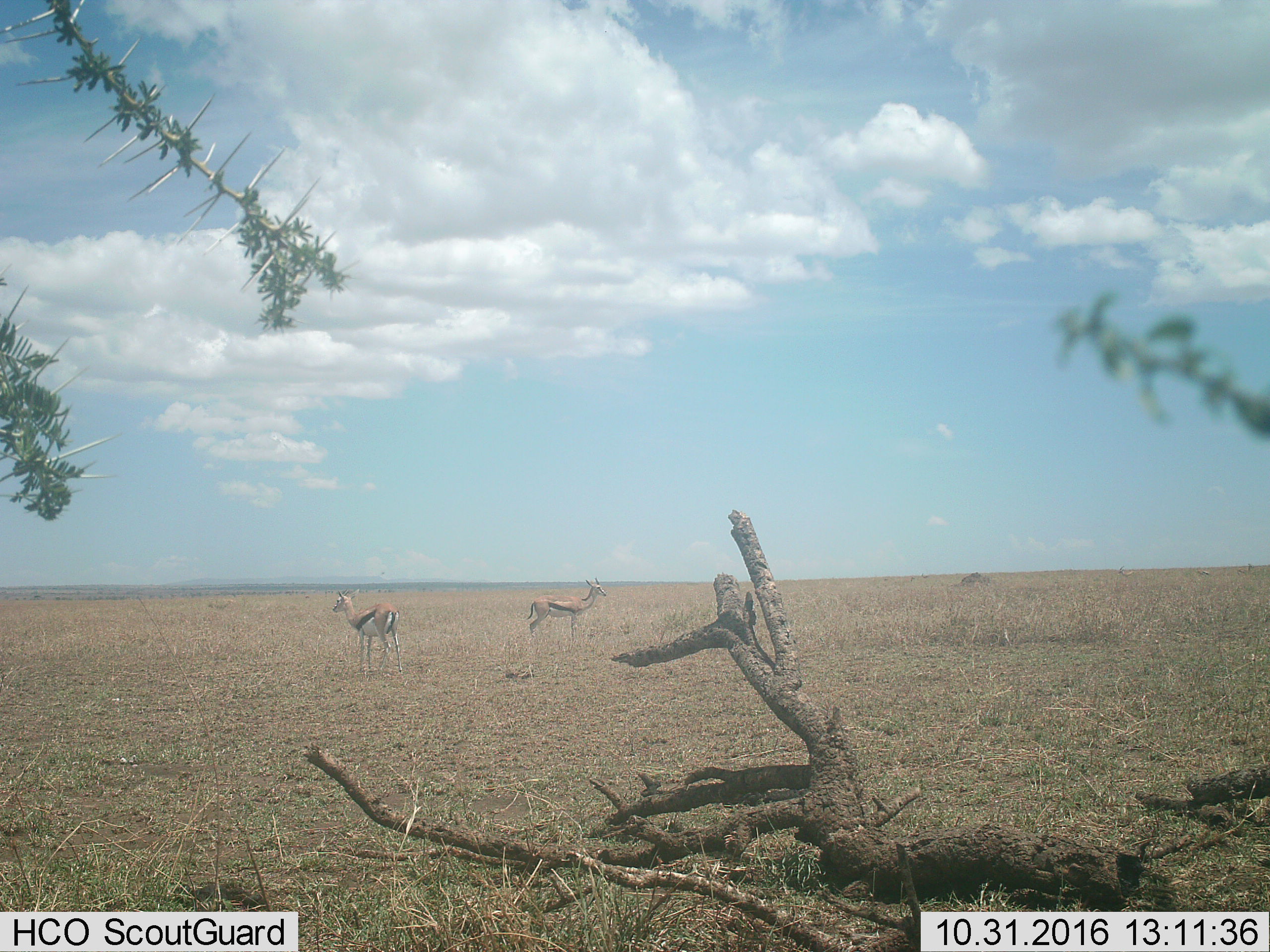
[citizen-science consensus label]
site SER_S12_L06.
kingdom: Animalia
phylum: Chordata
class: Mammalia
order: Artiodactyla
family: Bovidae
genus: Eudorcas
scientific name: Eudorcas thomsonii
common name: thomson's gazelle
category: gazellethomsons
Gazellethomsons (thomson's gazelle) (Eudorcas thomsonii), count 2. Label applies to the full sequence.